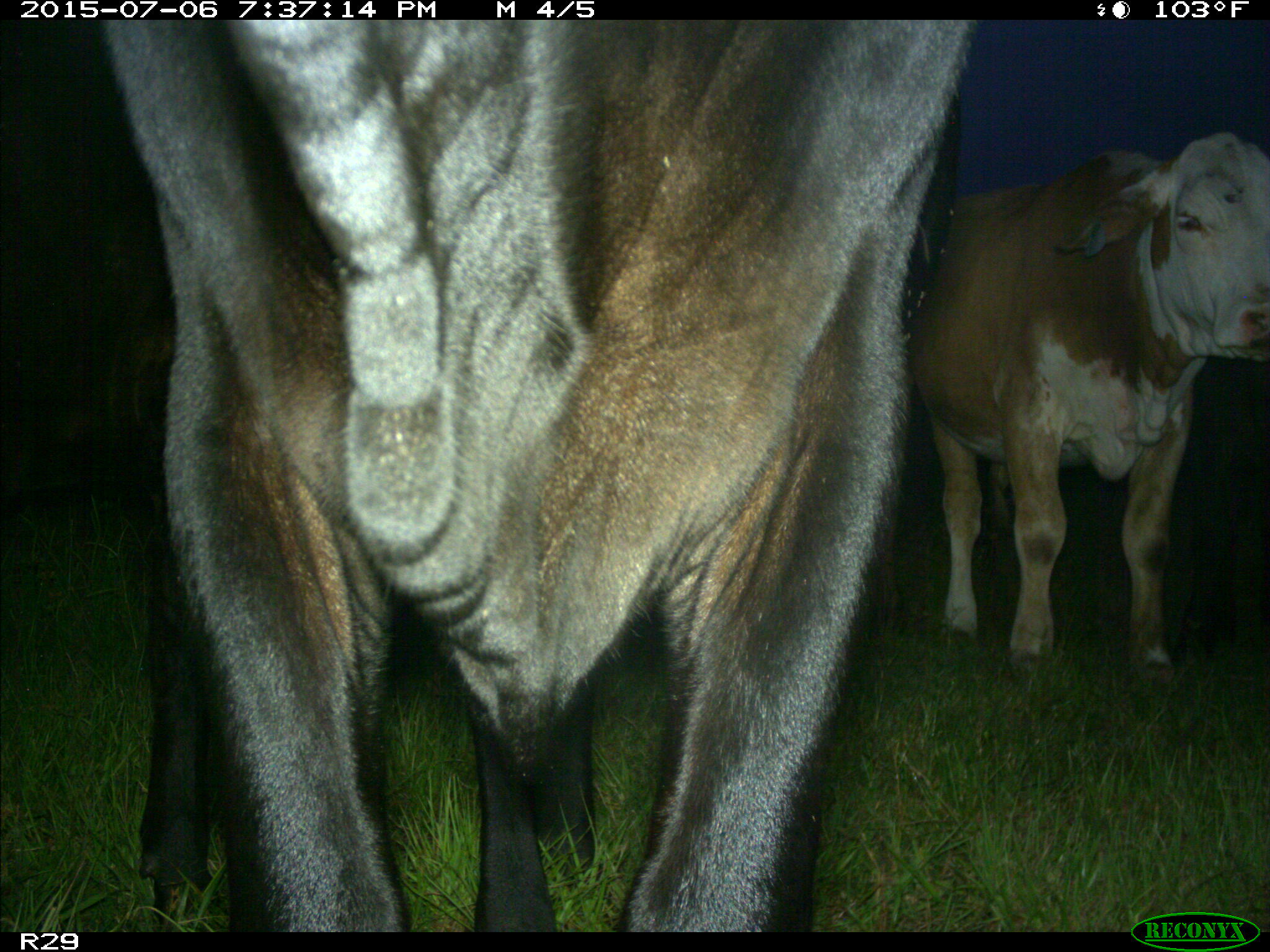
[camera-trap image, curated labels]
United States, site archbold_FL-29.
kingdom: Animalia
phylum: Chordata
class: Mammalia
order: Artiodactyla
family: Bovidae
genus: Bos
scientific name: Bos taurus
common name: domestic cow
Bos taurus (domestic cow).